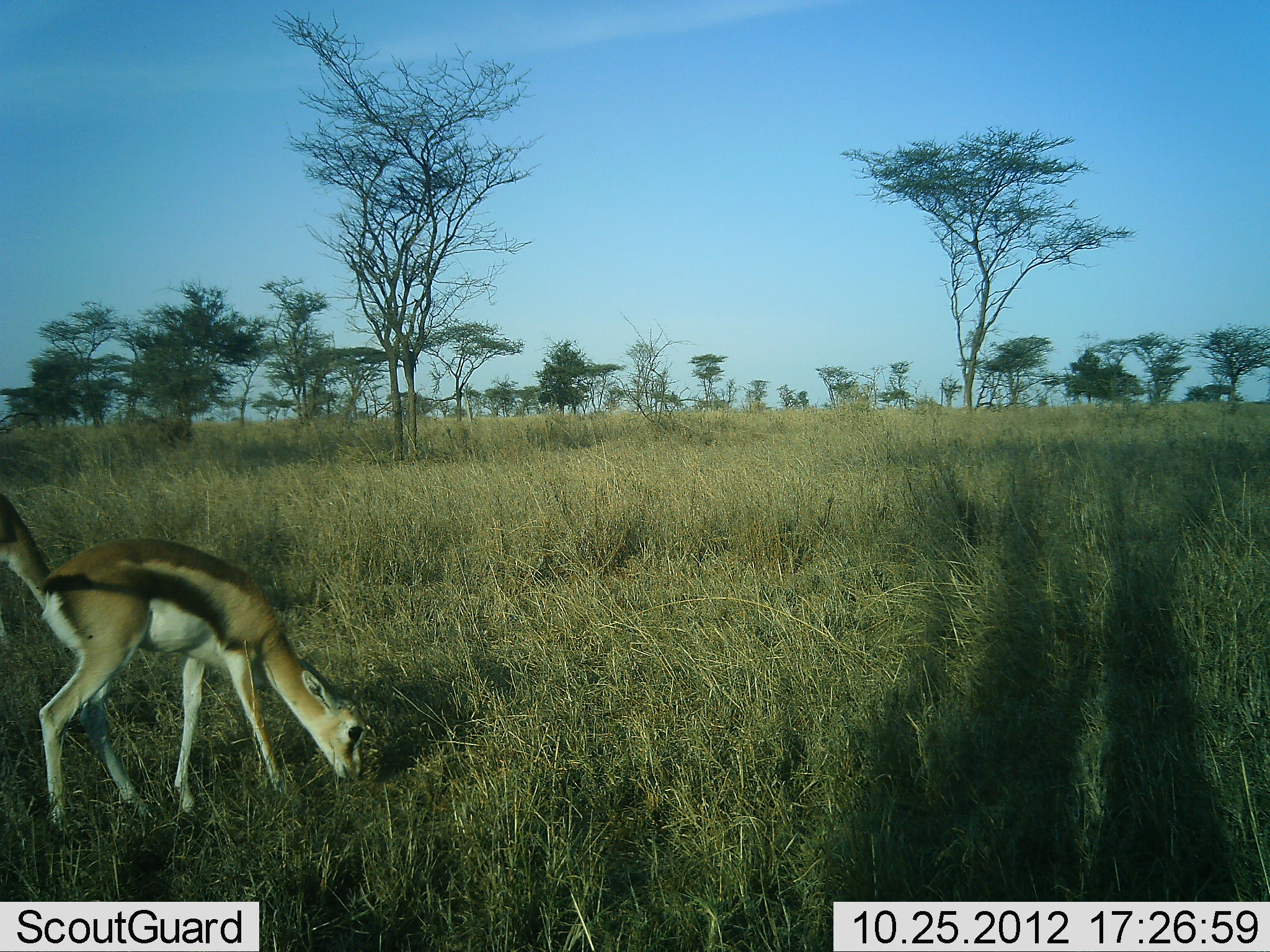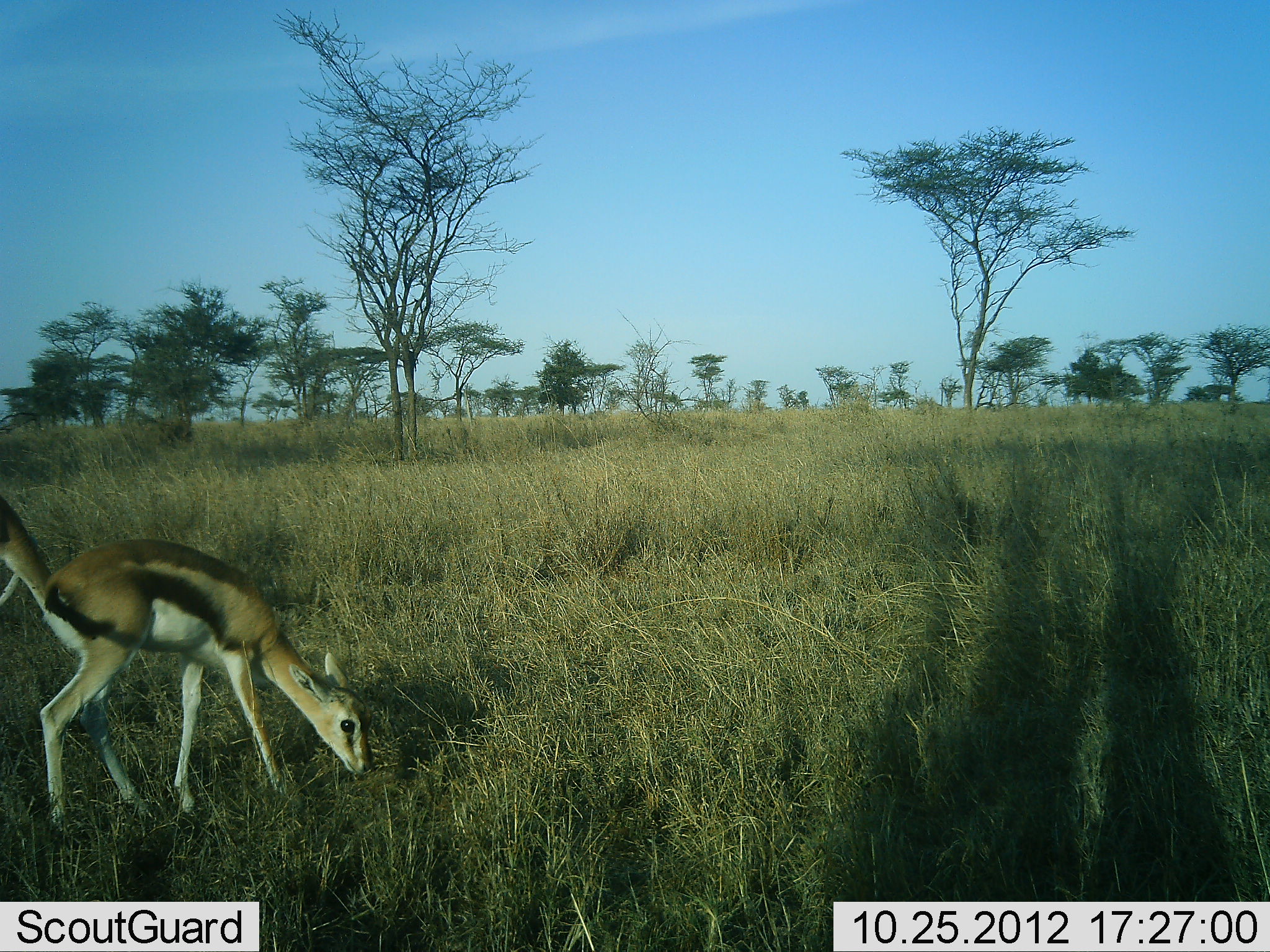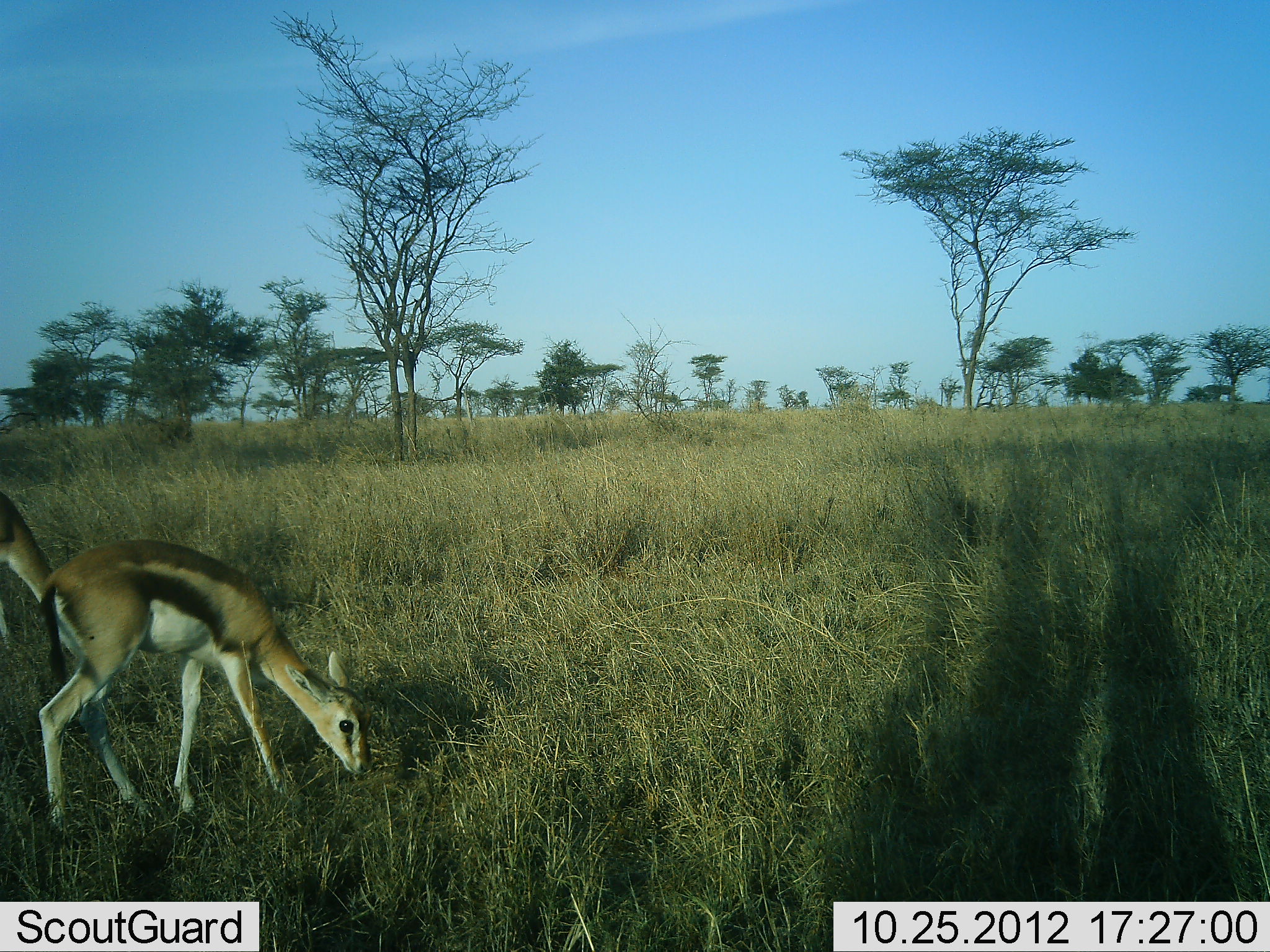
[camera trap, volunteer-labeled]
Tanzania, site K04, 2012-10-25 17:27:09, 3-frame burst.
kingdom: Animalia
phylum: Chordata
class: Mammalia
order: Artiodactyla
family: Bovidae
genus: Eudorcas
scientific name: Eudorcas thomsonii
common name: thomson's gazelle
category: gazellethomsons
Gazellethomsons (thomson's gazelle) (Eudorcas thomsonii), count 2. Behavior (volunteer vote fractions): standing 30%, resting 0%, moving 20%, interacting 0%. Young present (vote fraction): 50%. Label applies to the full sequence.